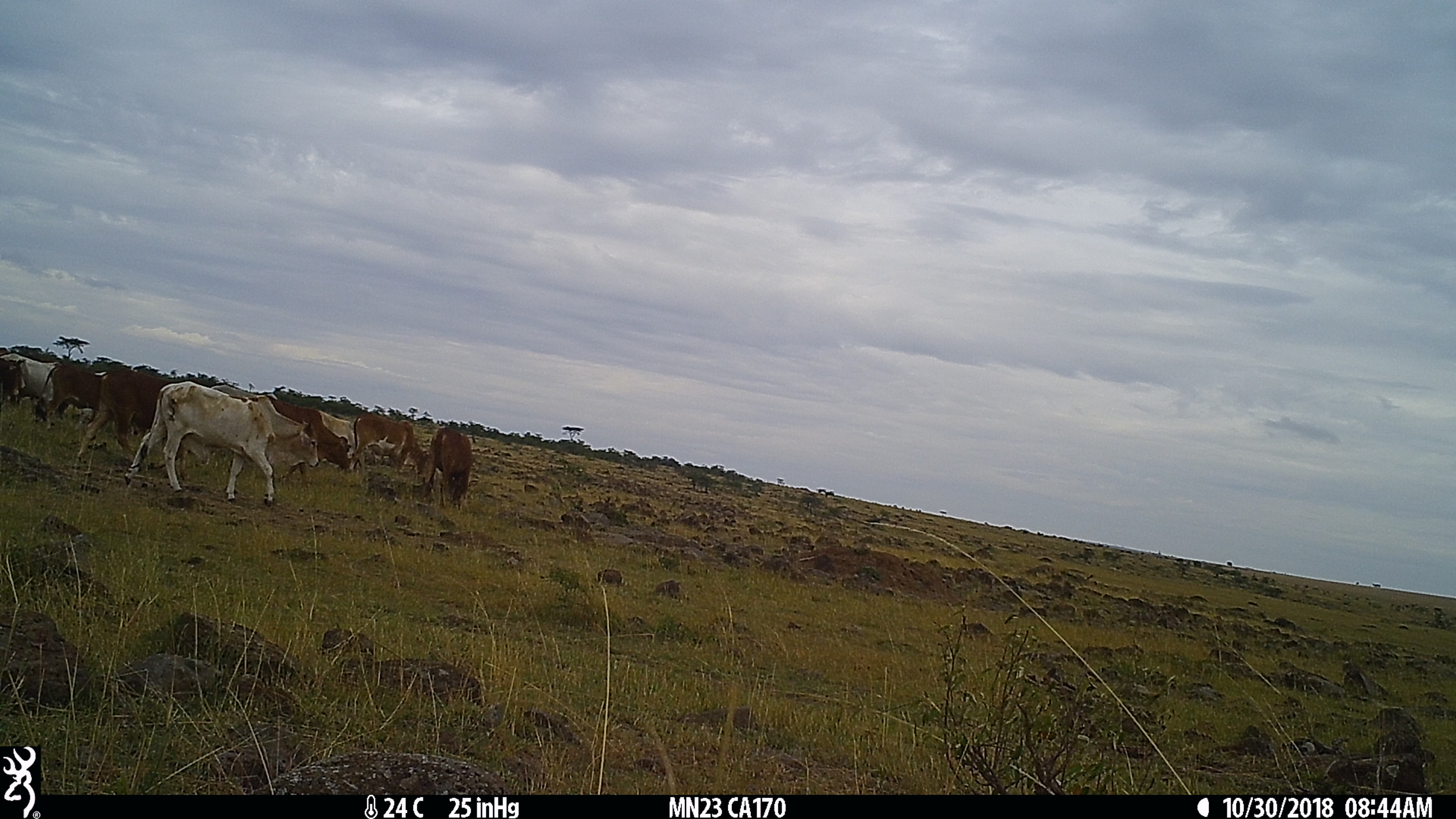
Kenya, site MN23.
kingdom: Animalia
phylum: Chordata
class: Mammalia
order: Artiodactyla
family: Bovidae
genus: Bos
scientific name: Bos taurus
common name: cattle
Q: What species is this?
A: Cattle (Bos taurus).